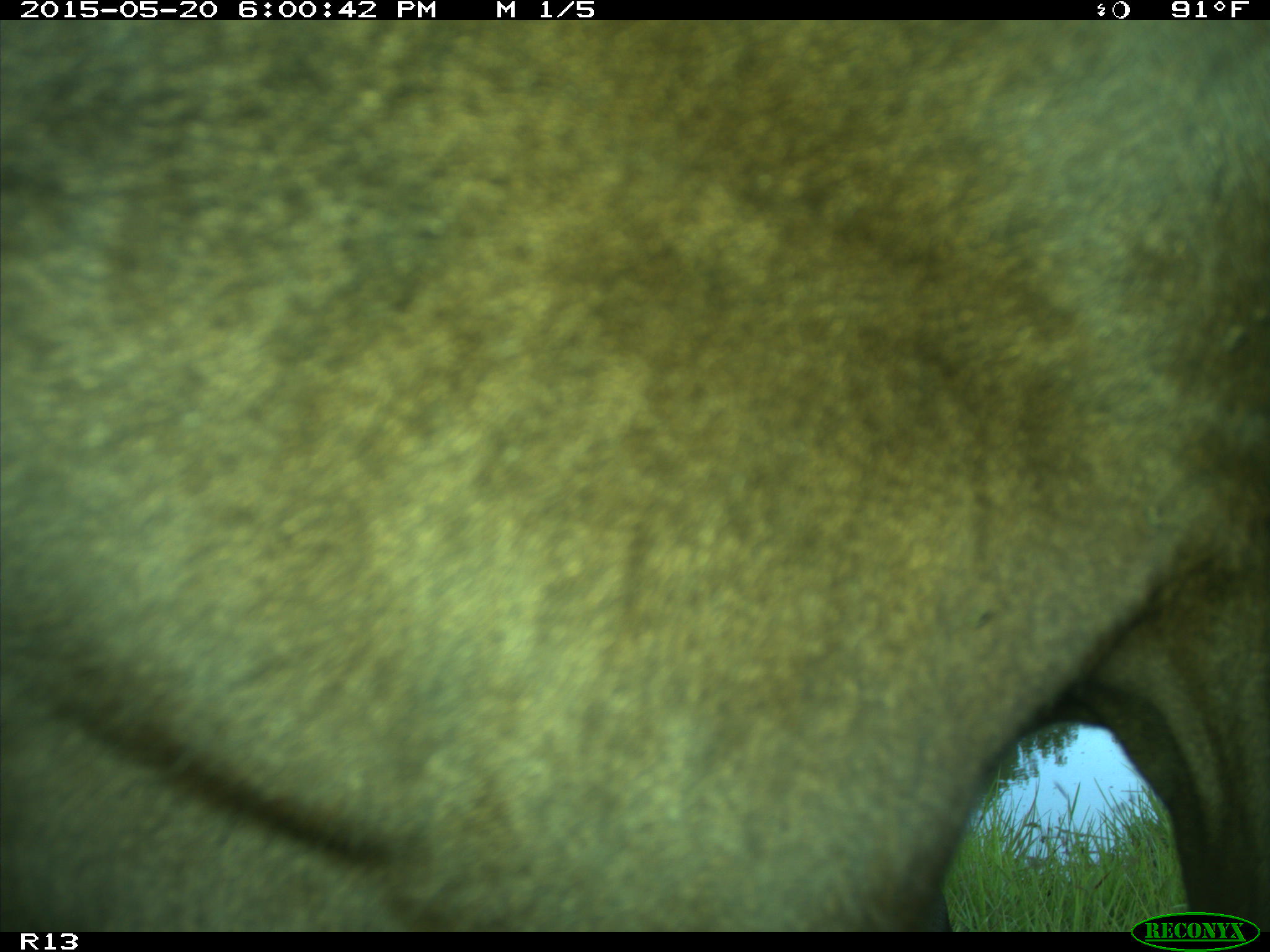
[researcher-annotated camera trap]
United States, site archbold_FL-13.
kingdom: Animalia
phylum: Chordata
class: Mammalia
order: Artiodactyla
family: Bovidae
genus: Bos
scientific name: Bos taurus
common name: domestic cow